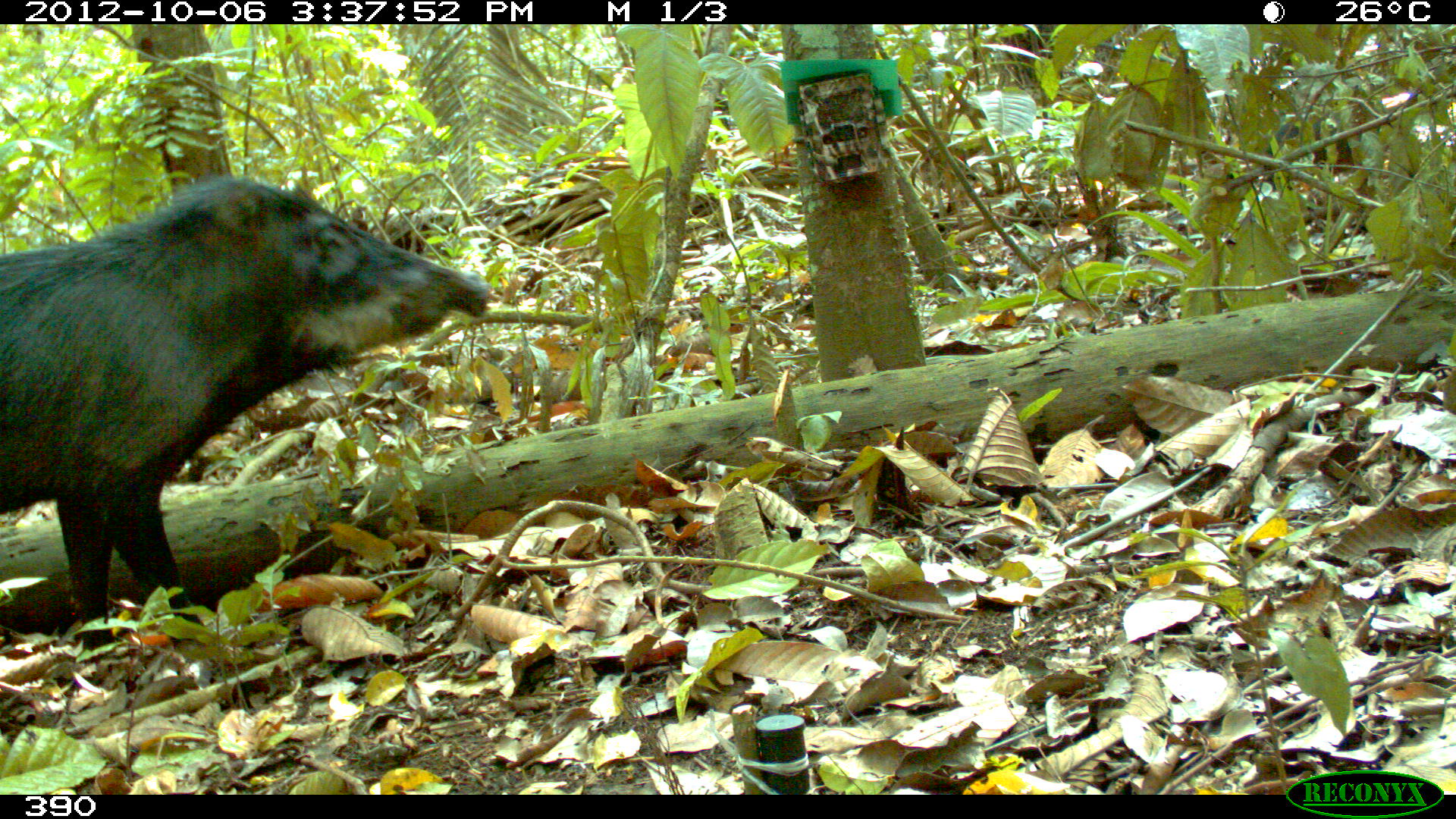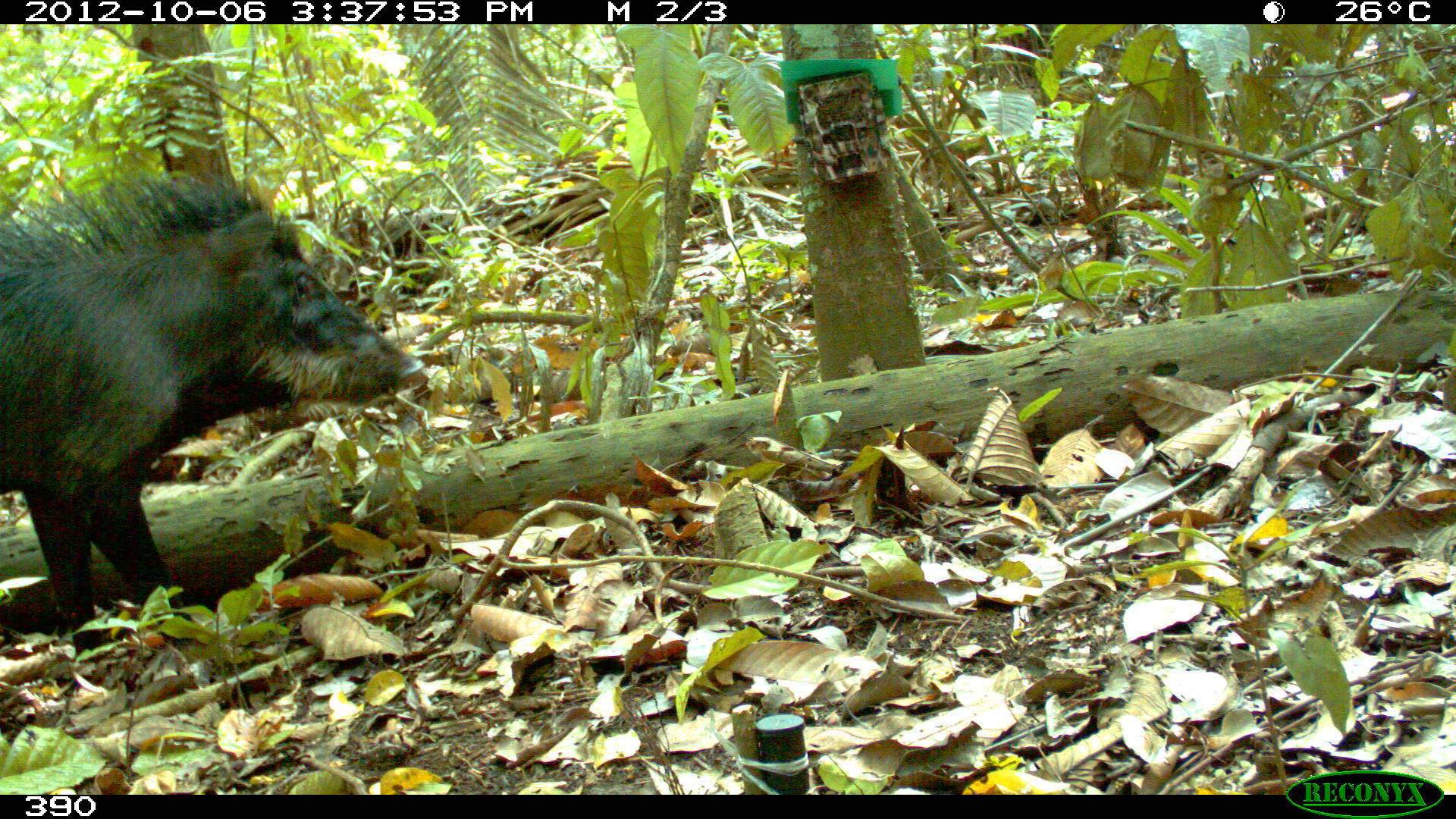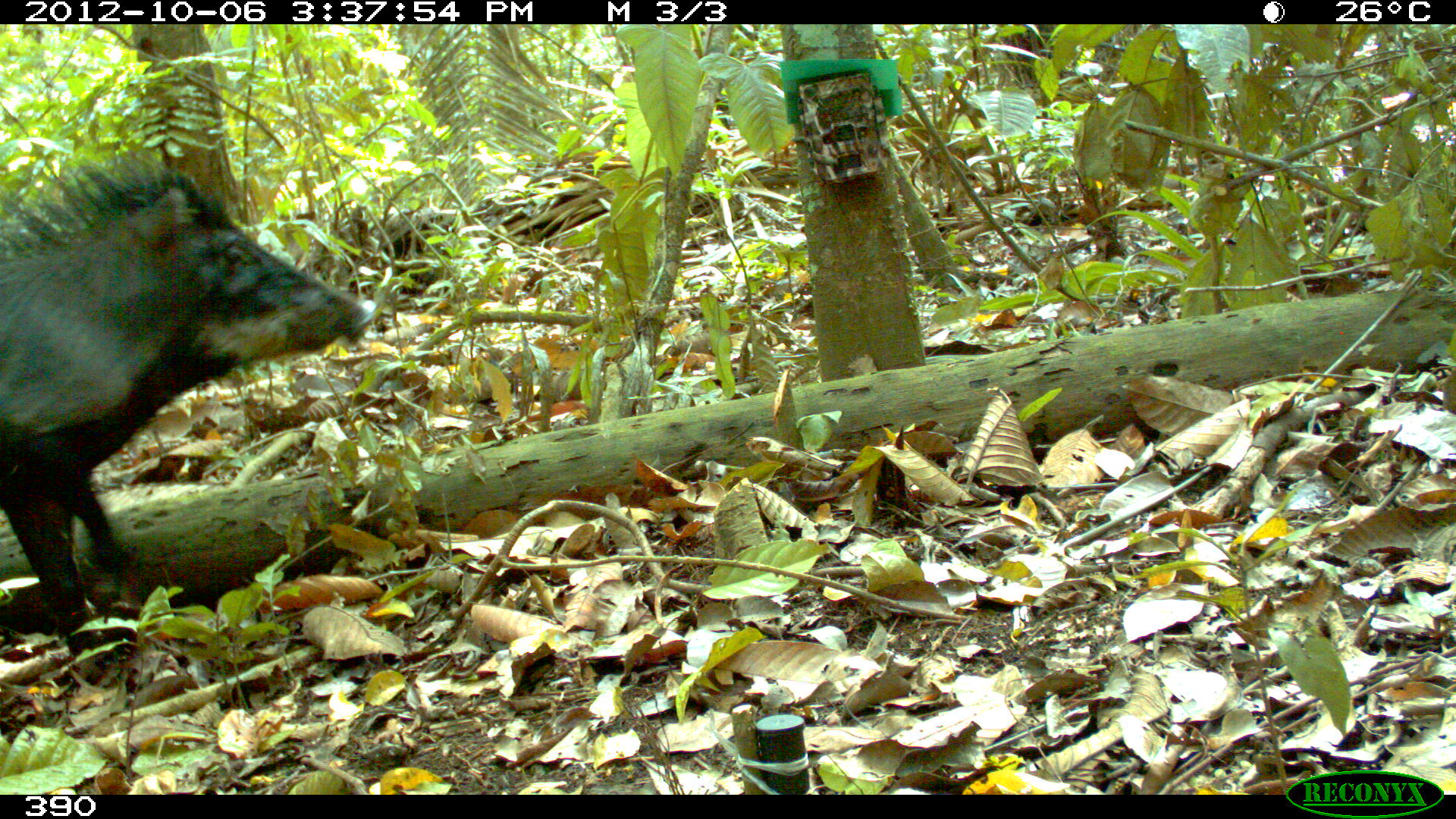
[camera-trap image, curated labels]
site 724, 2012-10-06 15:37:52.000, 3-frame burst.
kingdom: Animalia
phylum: Chordata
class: Mammalia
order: Artiodactyla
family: Tayassuidae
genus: Tayassu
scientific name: Tayassu pecari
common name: white-lipped peccary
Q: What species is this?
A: Tayassu pecari (white-lipped peccary).